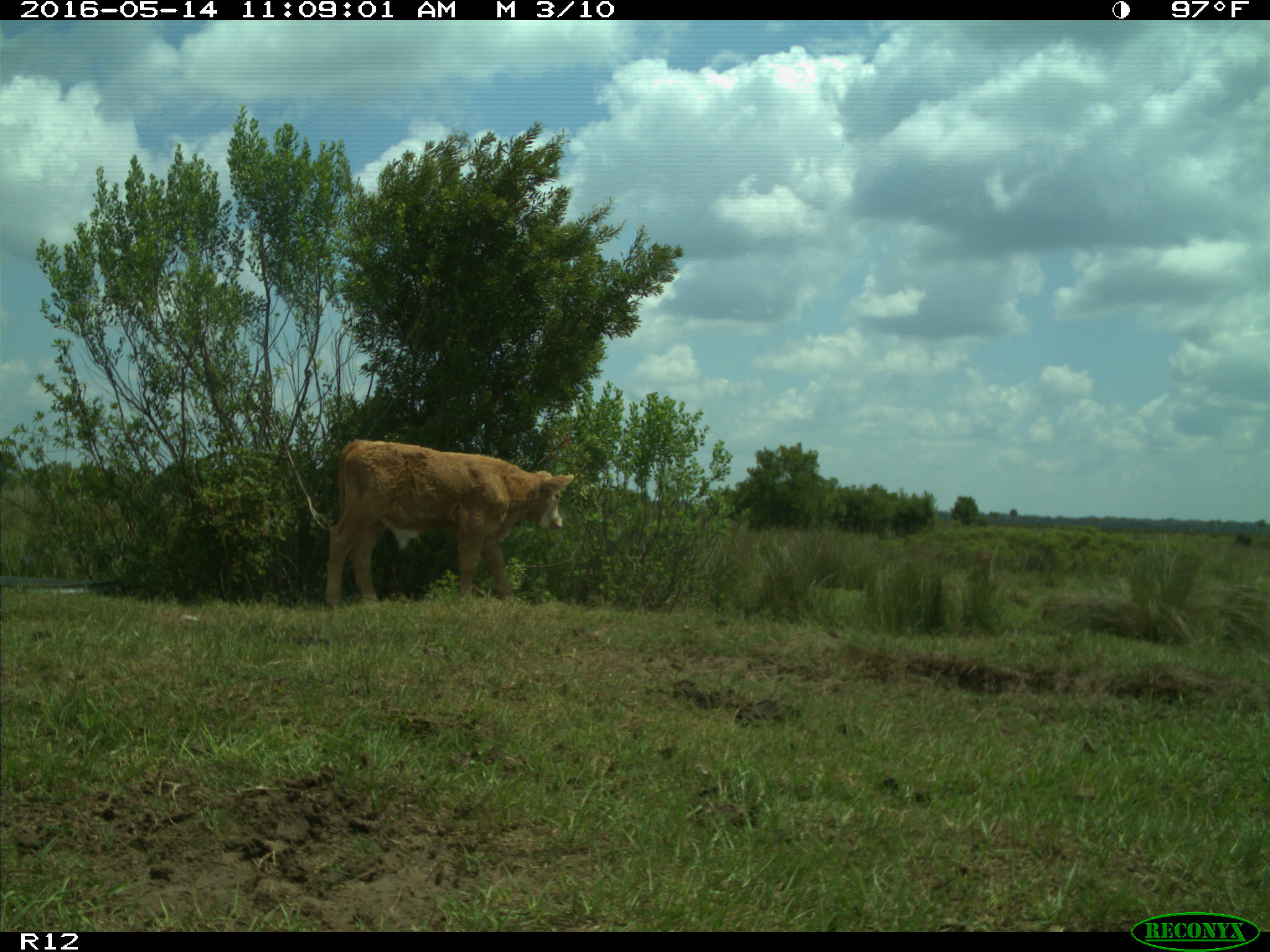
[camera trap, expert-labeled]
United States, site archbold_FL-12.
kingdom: Animalia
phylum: Chordata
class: Mammalia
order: Artiodactyla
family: Bovidae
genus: Bos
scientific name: Bos taurus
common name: domestic cow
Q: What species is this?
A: Bos taurus (domestic cow).